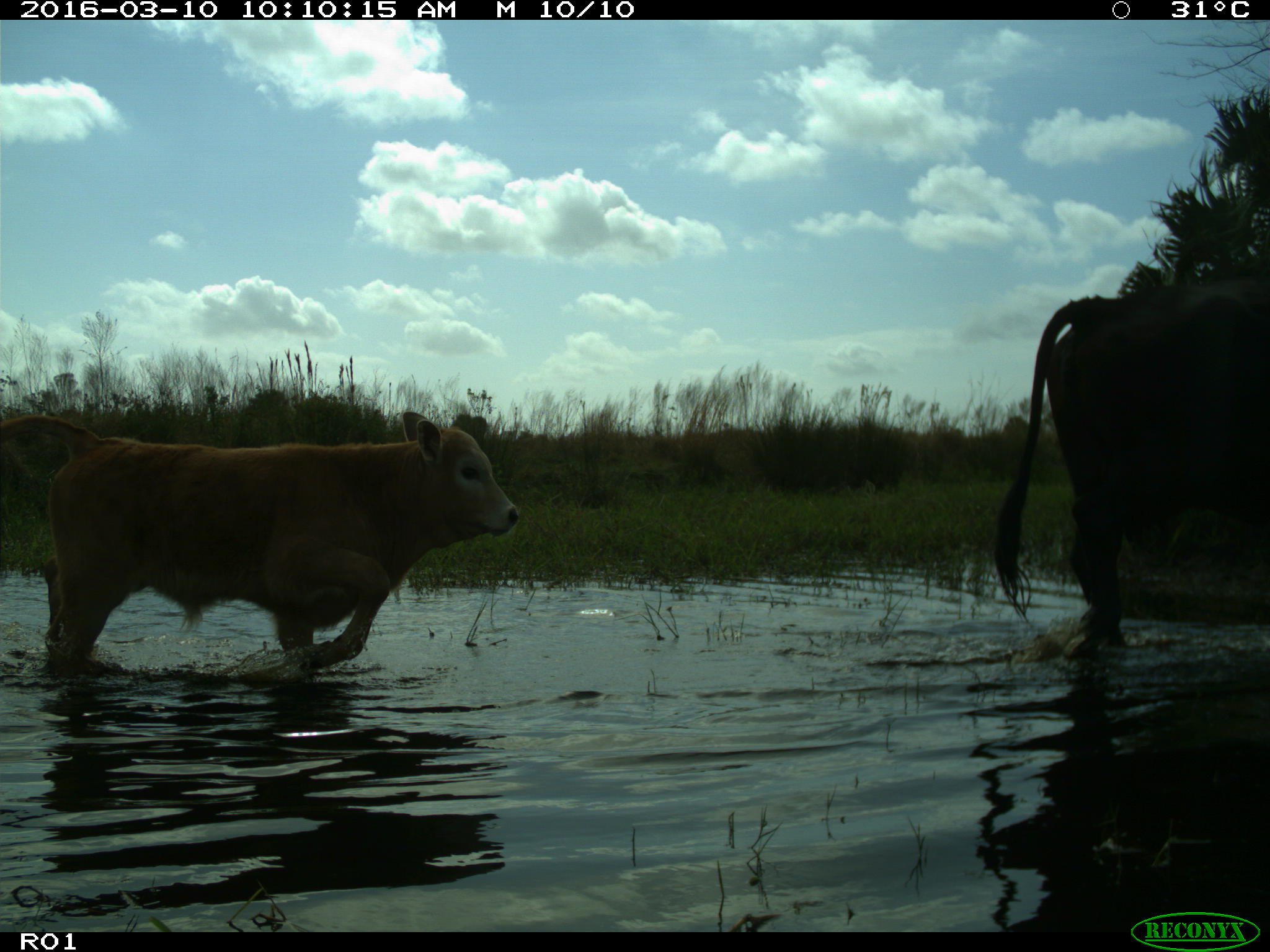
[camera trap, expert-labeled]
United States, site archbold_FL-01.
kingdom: Animalia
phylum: Chordata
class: Mammalia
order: Artiodactyla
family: Bovidae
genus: Bos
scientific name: Bos taurus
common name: domestic cow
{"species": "Bos taurus (domestic cow)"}